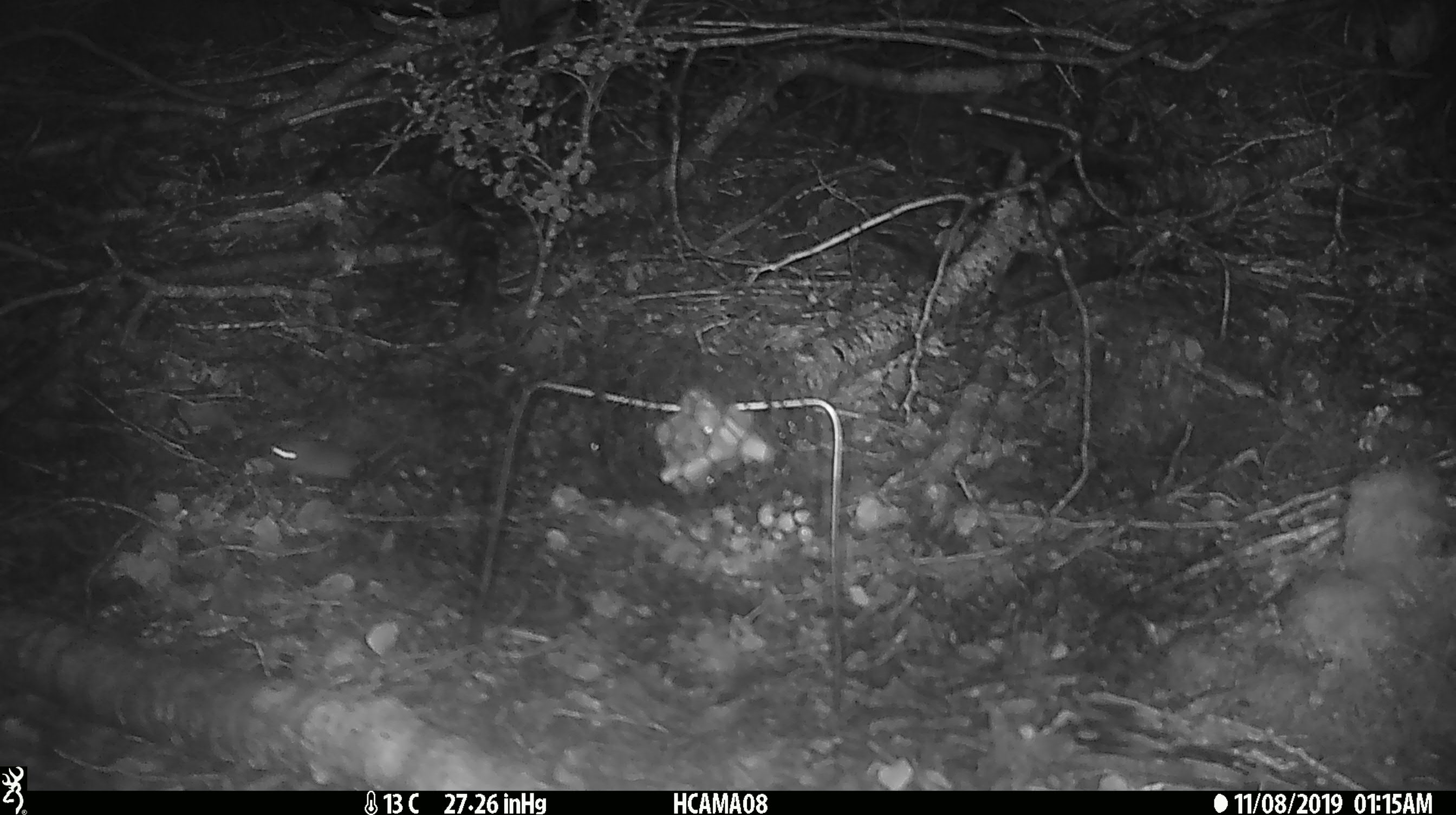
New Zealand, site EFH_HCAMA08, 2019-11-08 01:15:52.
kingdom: Animalia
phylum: Chordata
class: Mammalia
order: Rodentia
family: Muridae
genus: Mus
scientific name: Mus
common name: mouse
Mouse (Mus).